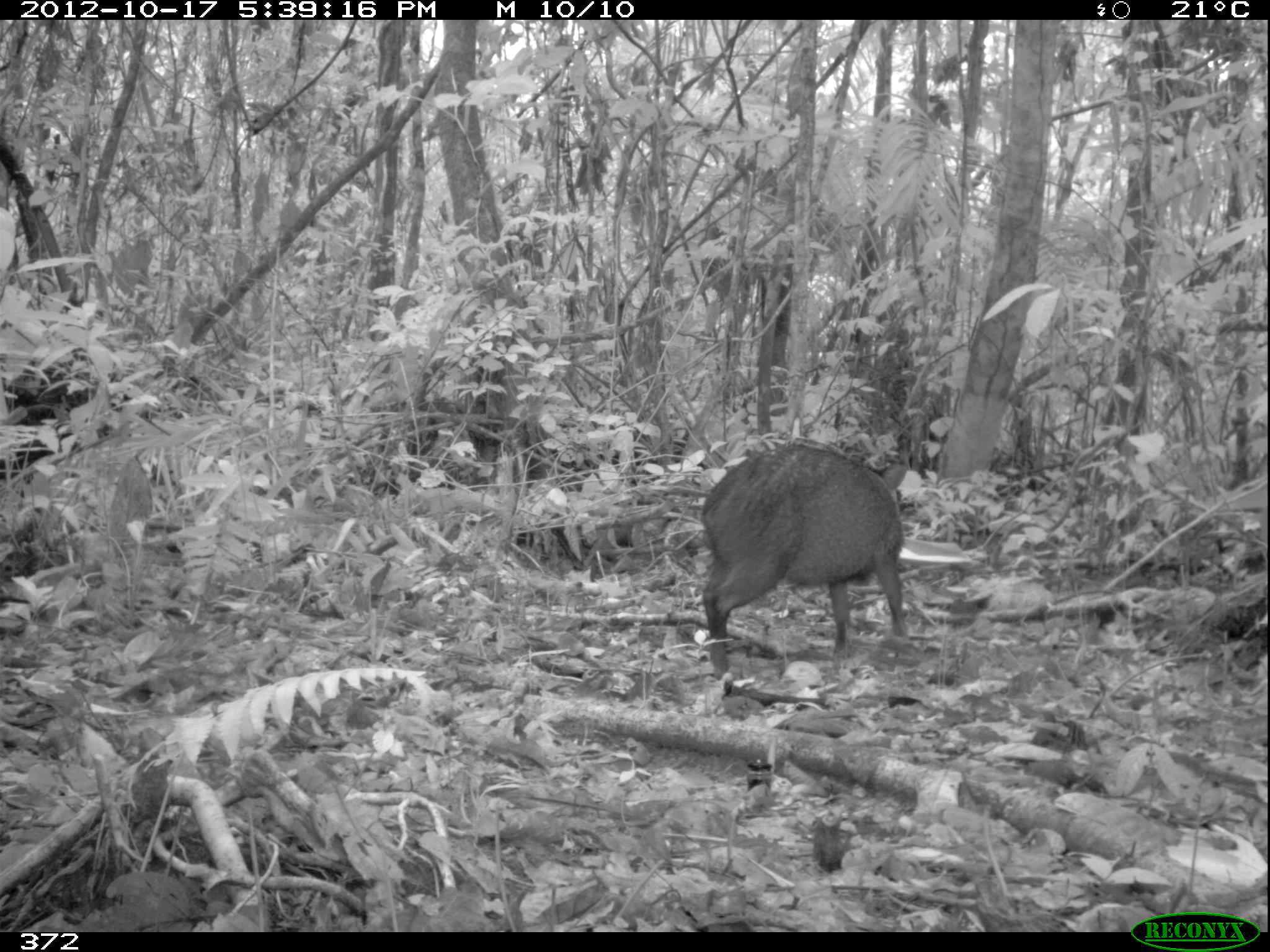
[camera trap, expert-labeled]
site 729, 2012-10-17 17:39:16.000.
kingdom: Animalia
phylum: Chordata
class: Mammalia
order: Artiodactyla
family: Tayassuidae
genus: Pecari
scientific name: Pecari tajacu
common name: collared peccary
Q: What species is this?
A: Pecari tajacu (collared peccary).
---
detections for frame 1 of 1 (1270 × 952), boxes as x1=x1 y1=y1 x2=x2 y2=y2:
pecari tajacu: x1=702 y1=442 x2=908 y2=679